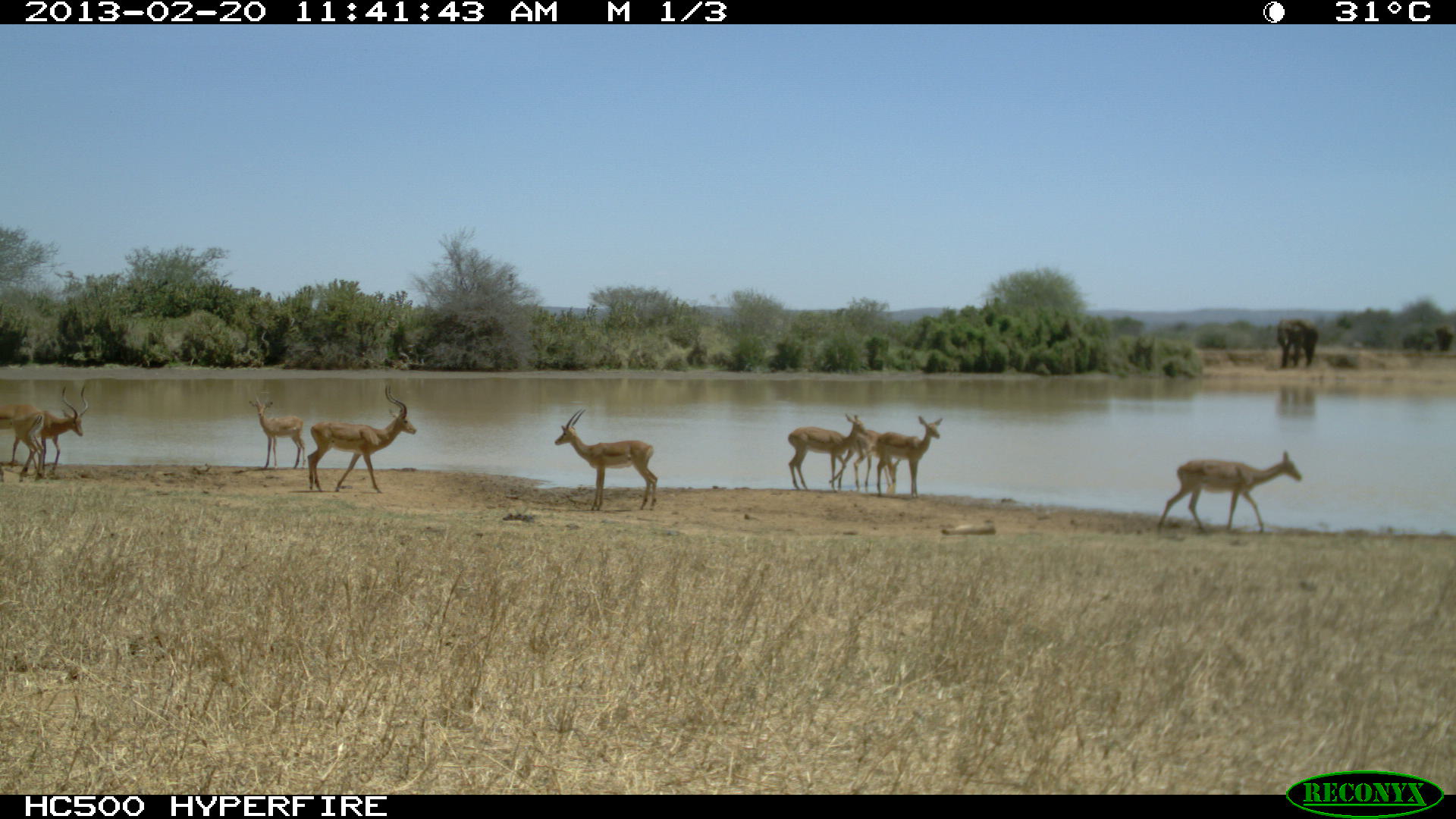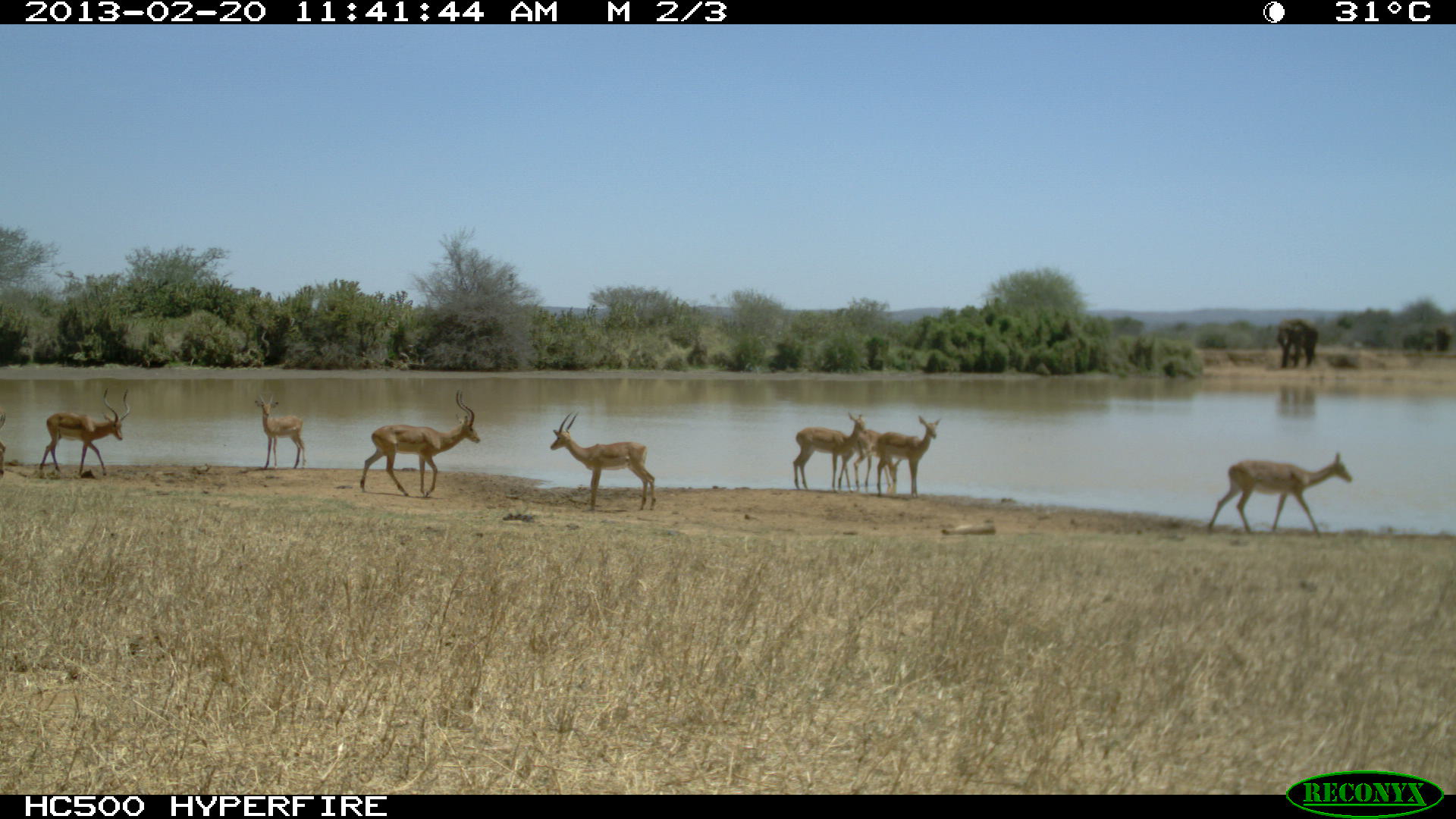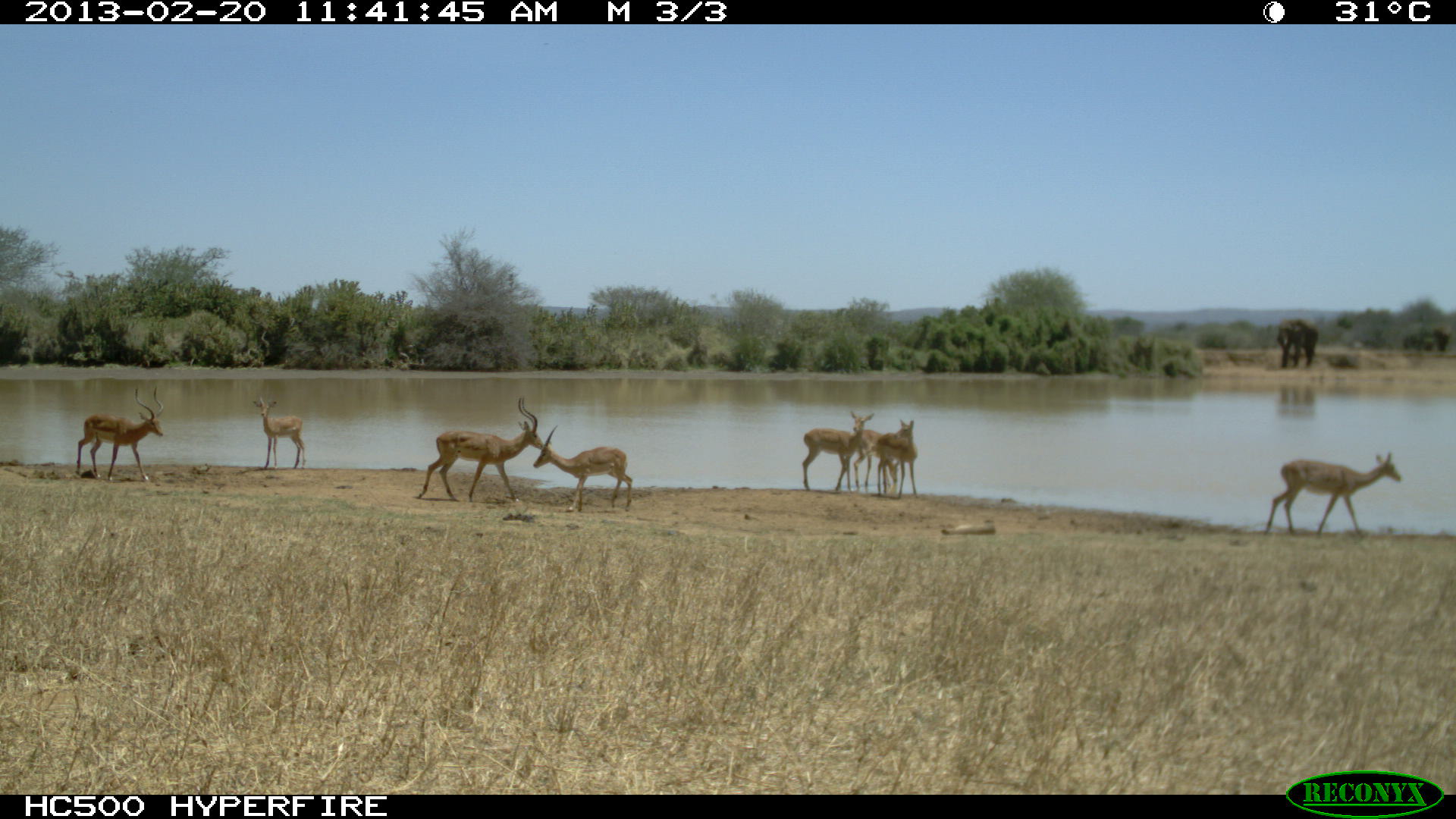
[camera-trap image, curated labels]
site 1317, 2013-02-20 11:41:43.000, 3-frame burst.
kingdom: Animalia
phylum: Chordata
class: Mammalia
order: Artiodactyla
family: Bovidae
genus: Aepyceros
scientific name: Aepyceros melampus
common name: impala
Aepyceros melampus (impala), count 9.